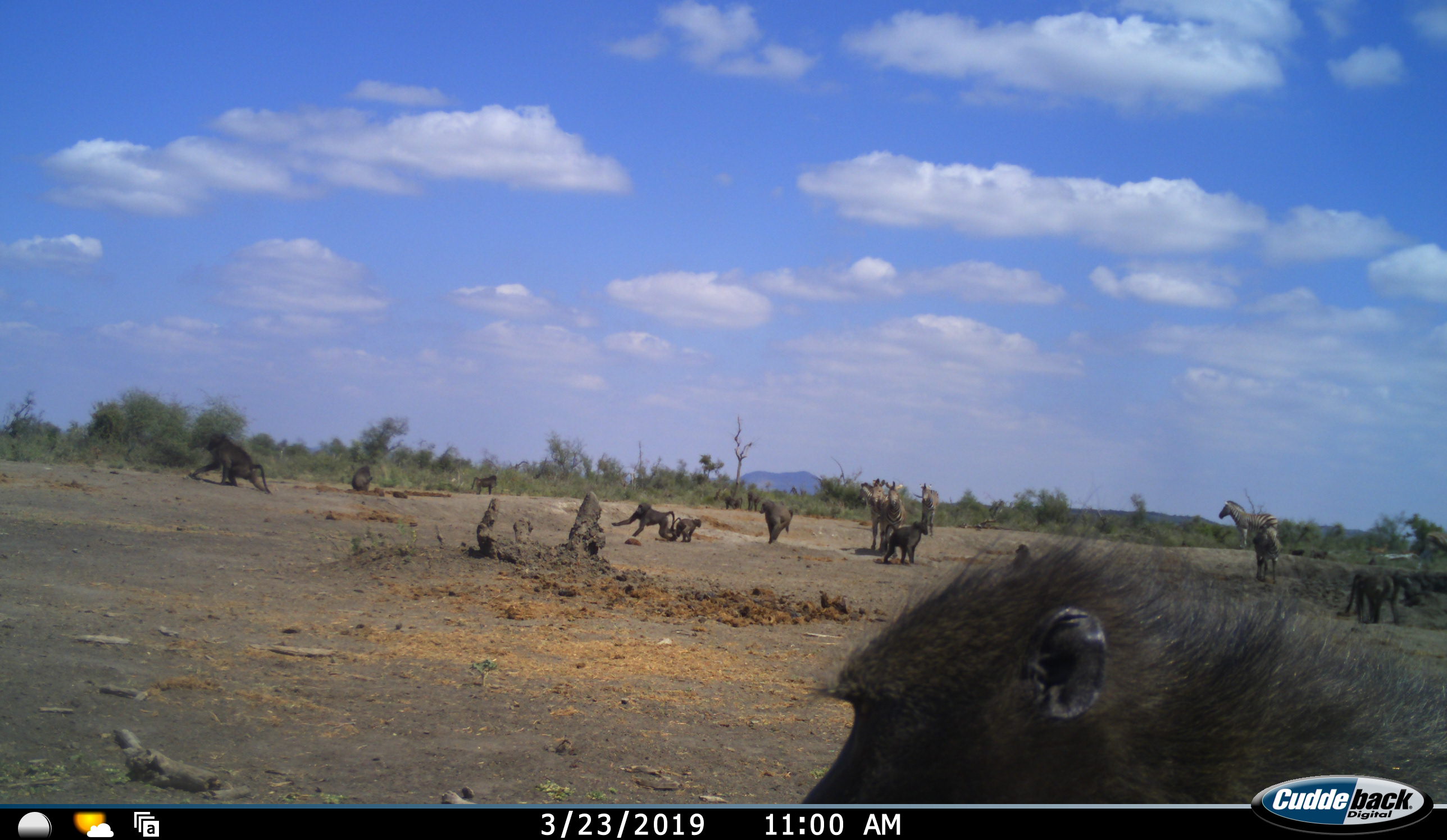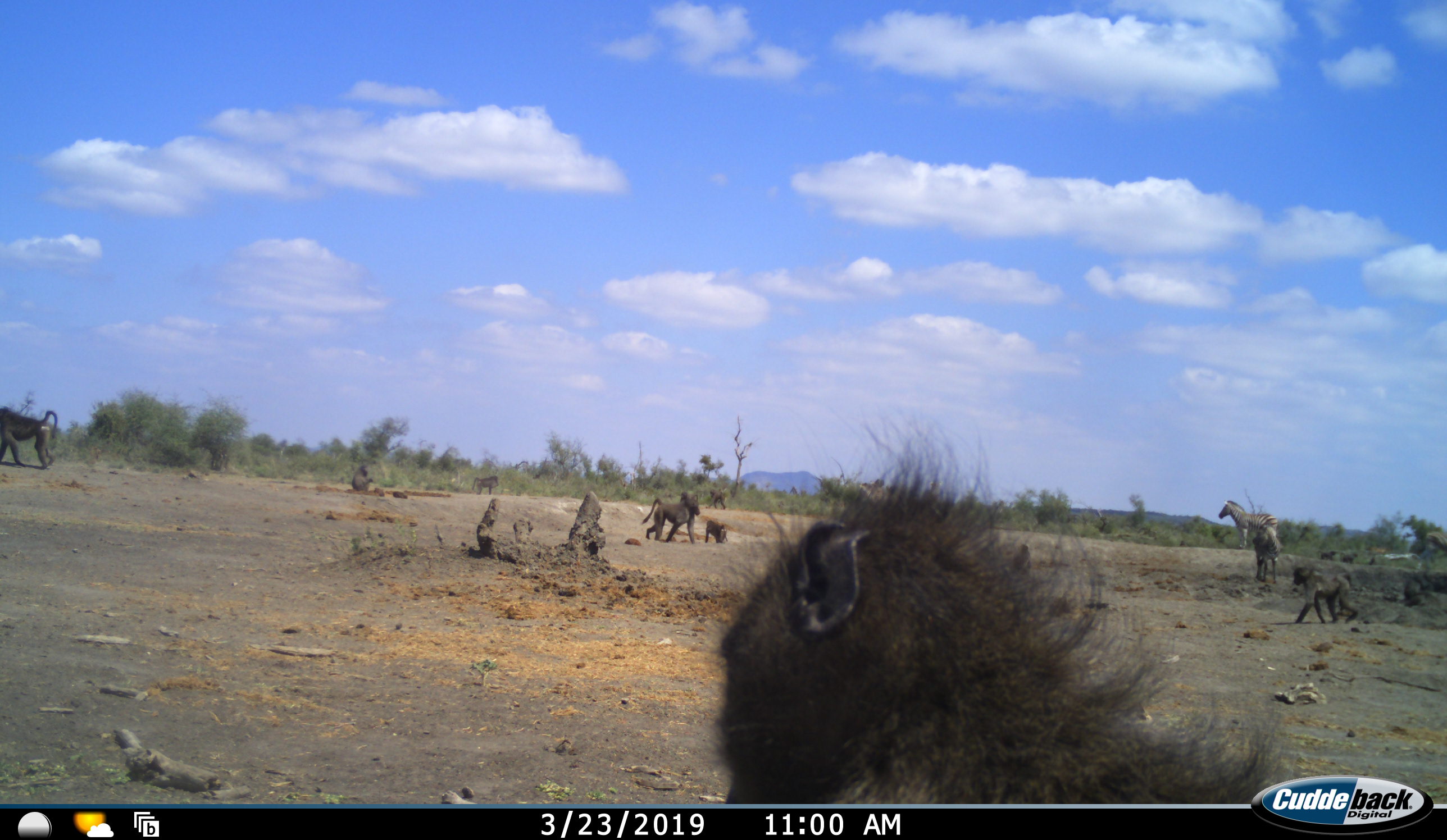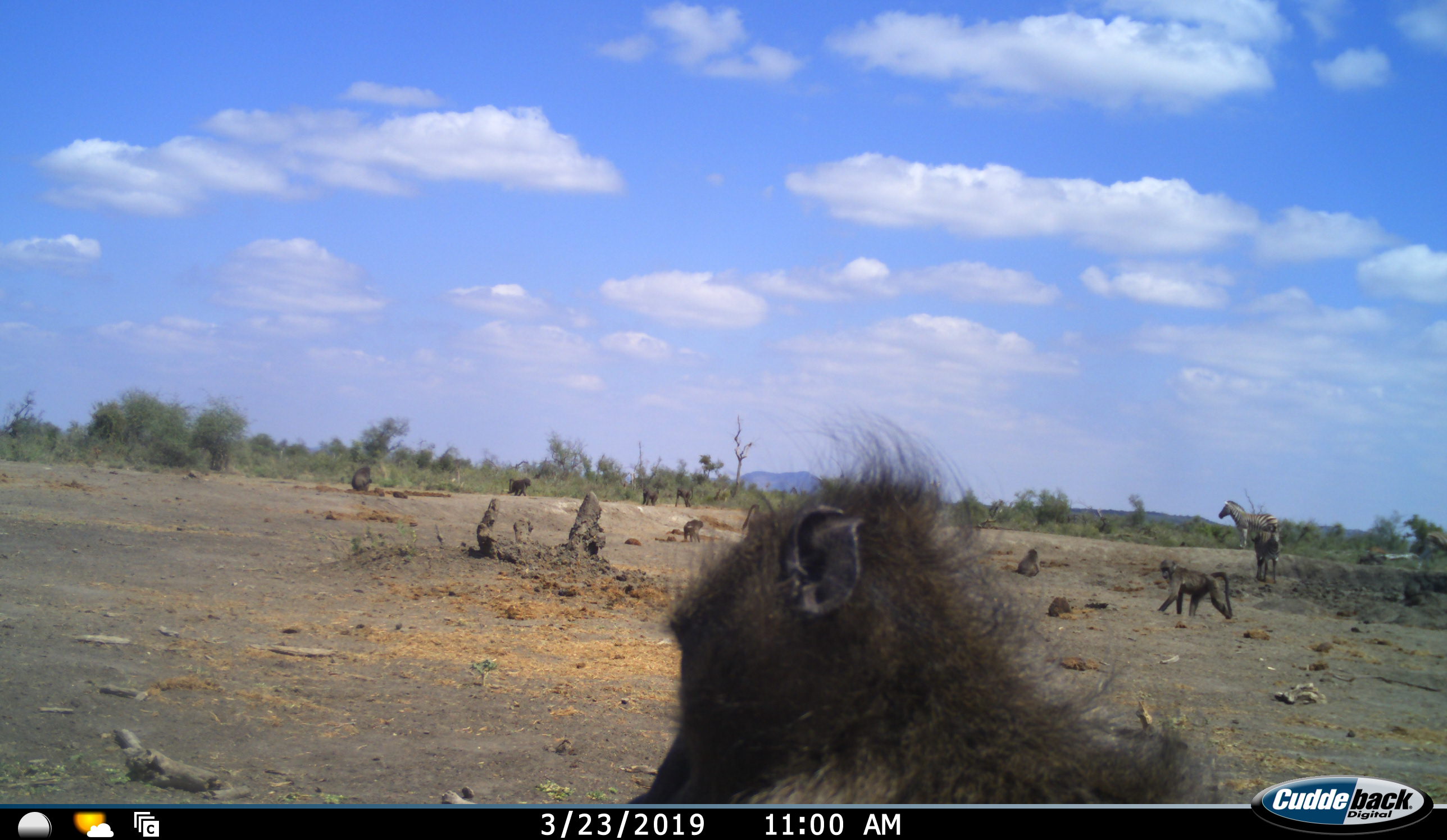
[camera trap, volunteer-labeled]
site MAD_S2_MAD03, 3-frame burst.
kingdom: Animalia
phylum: Chordata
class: Mammalia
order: Primates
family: Cercopithecidae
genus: Papio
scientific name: Papio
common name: baboon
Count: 11-50.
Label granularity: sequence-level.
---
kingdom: Animalia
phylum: Chordata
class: Mammalia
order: Perissodactyla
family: Equidae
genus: Equus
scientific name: Equus quagga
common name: plains zebra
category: zebraplains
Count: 4.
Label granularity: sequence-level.